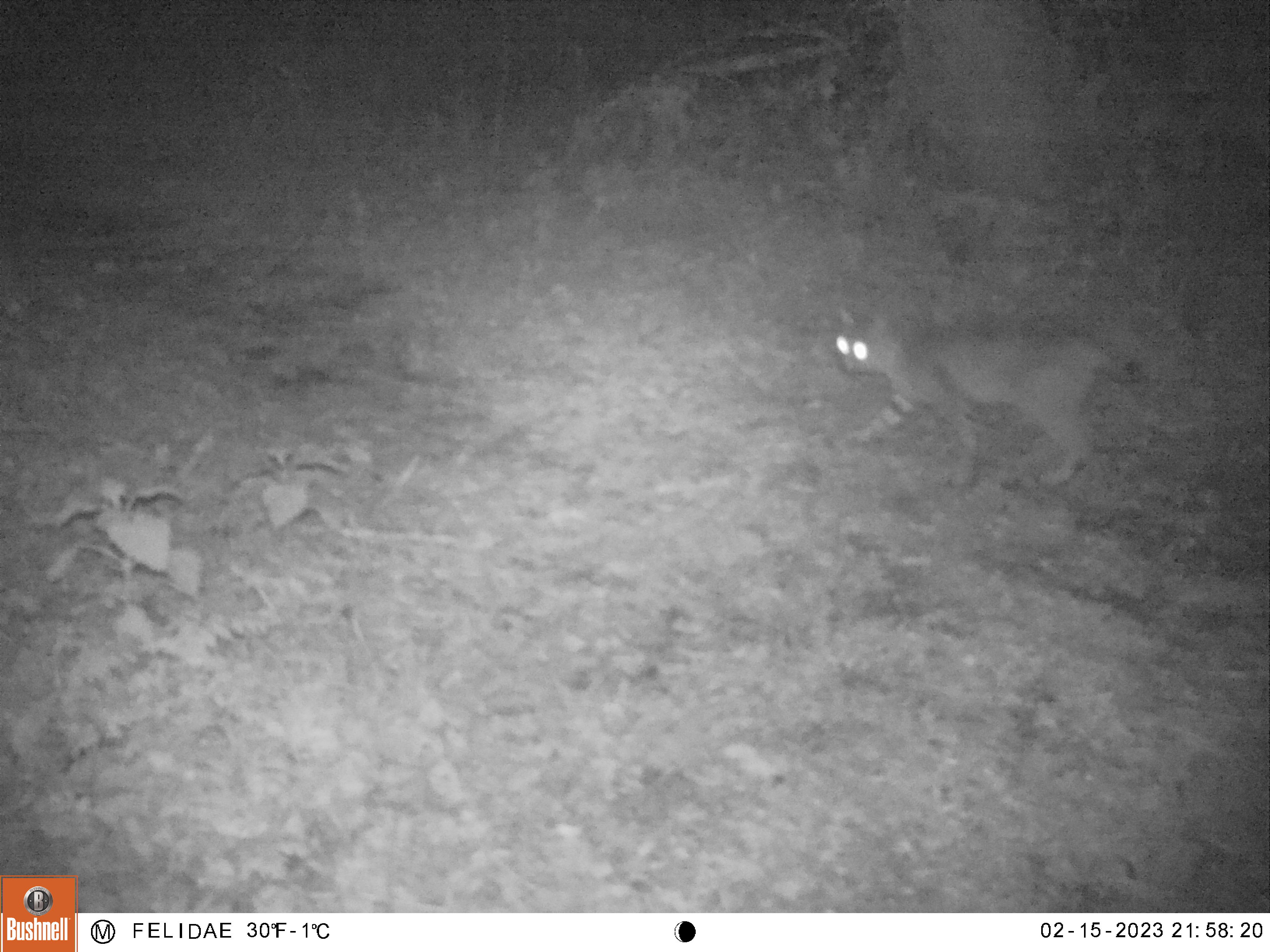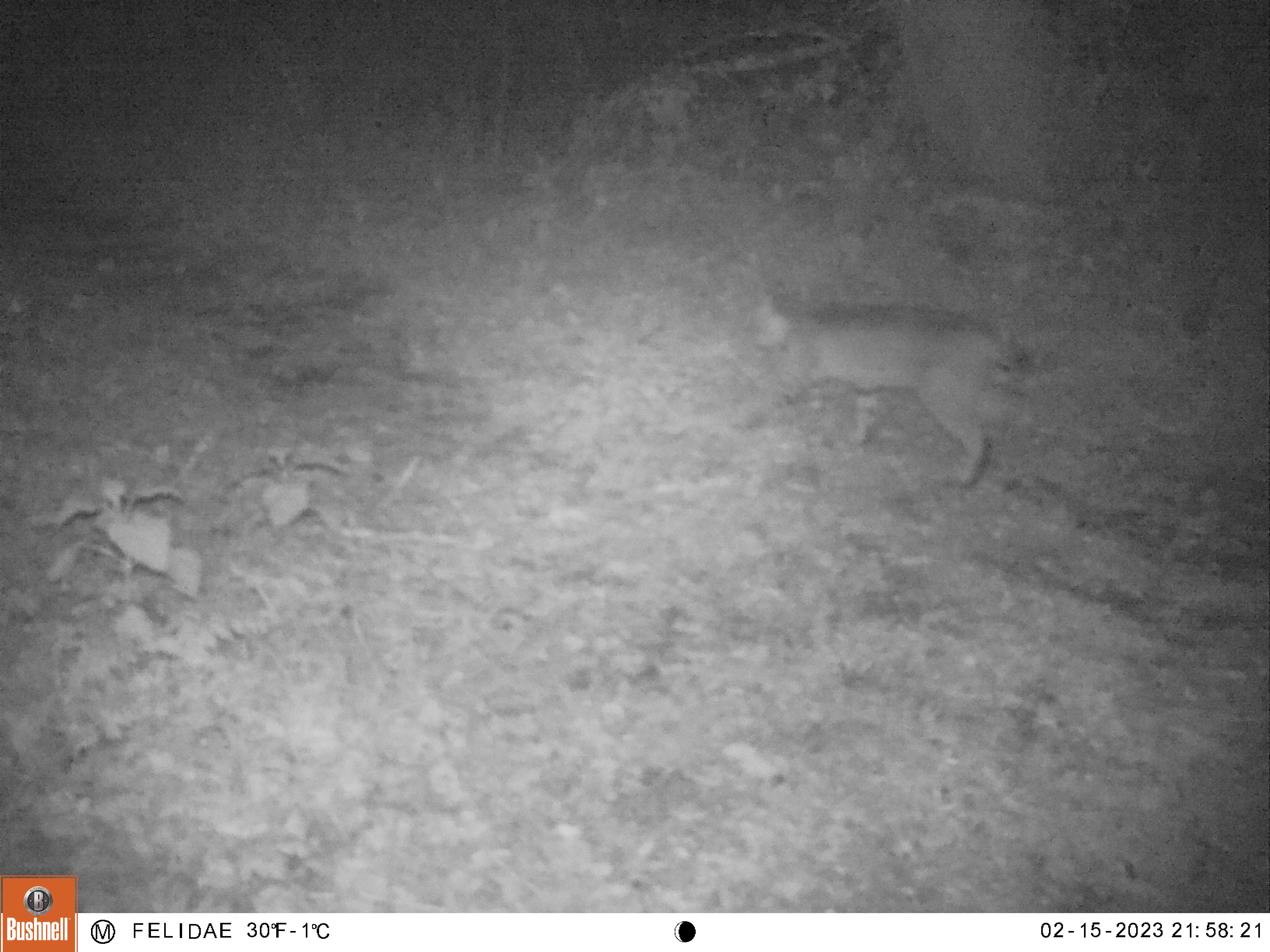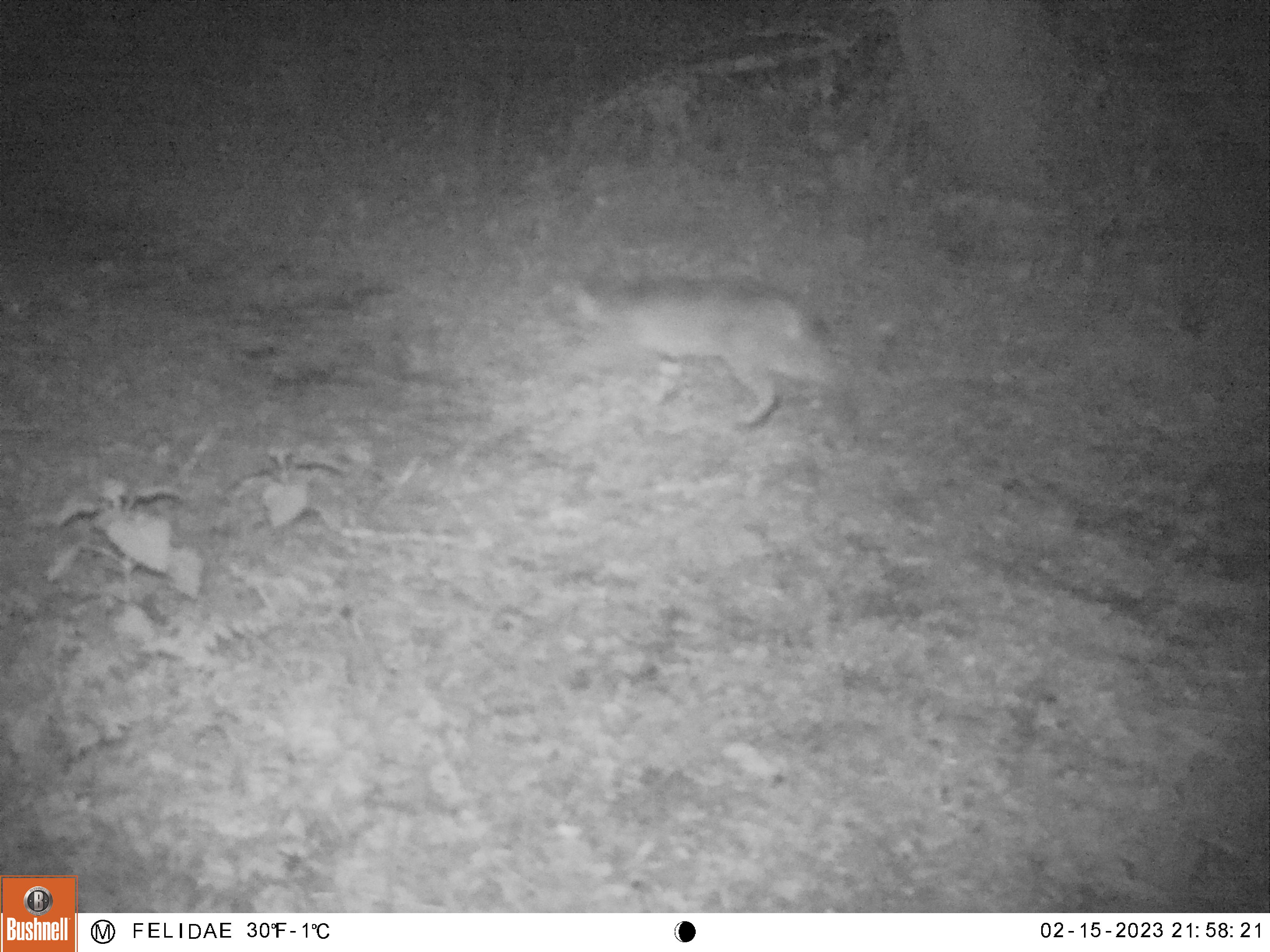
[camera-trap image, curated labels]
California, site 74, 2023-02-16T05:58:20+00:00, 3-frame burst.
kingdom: Animalia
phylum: Chordata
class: Mammalia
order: Carnivora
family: Felidae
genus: Lynx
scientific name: Lynx rufus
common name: bobcat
Bobcat (Lynx rufus).